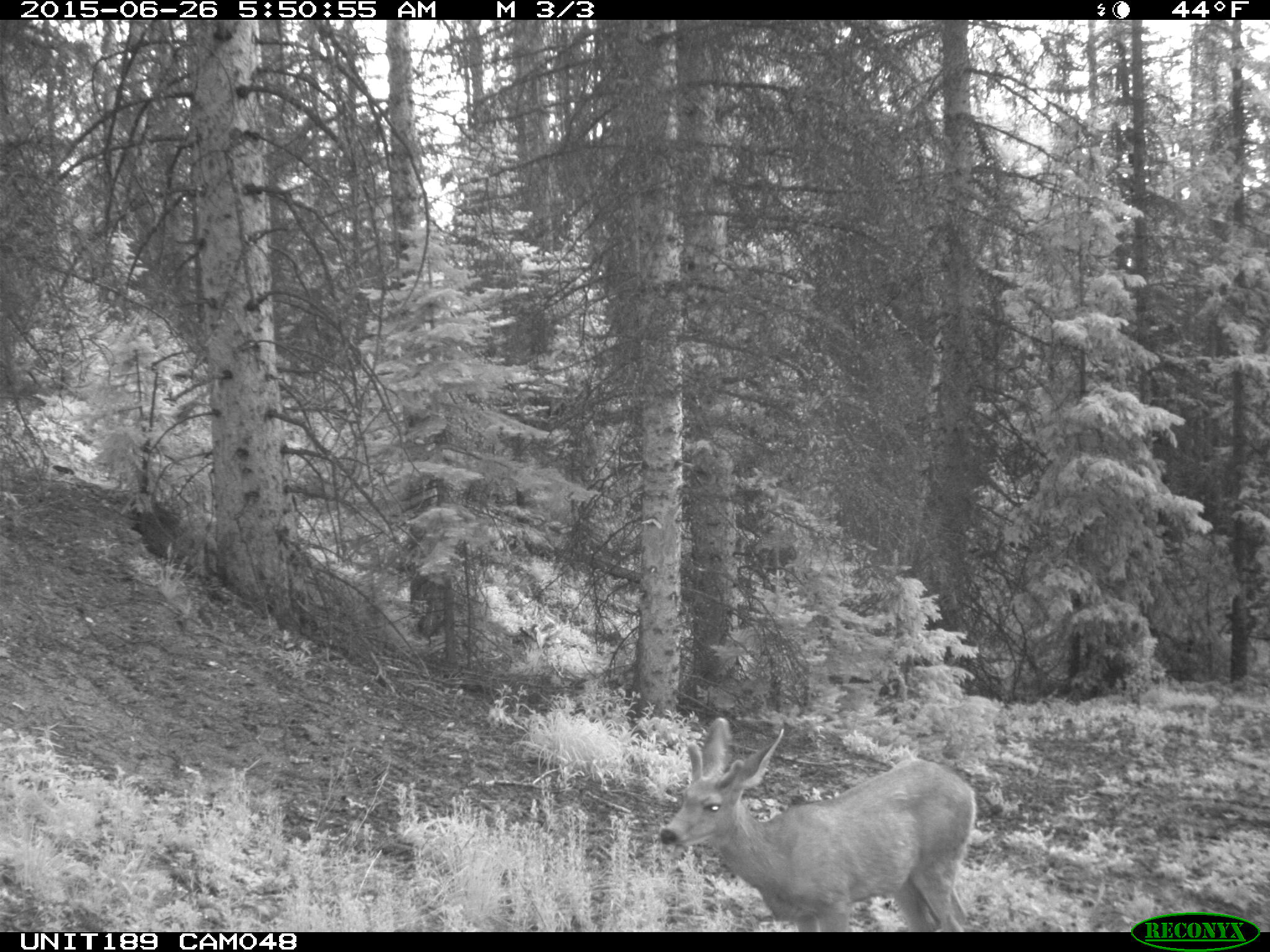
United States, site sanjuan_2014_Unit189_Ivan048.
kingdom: Animalia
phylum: Chordata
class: Mammalia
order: Artiodactyla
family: Cervidae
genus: Odocoileus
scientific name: Odocoileus hemionus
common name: mule deer